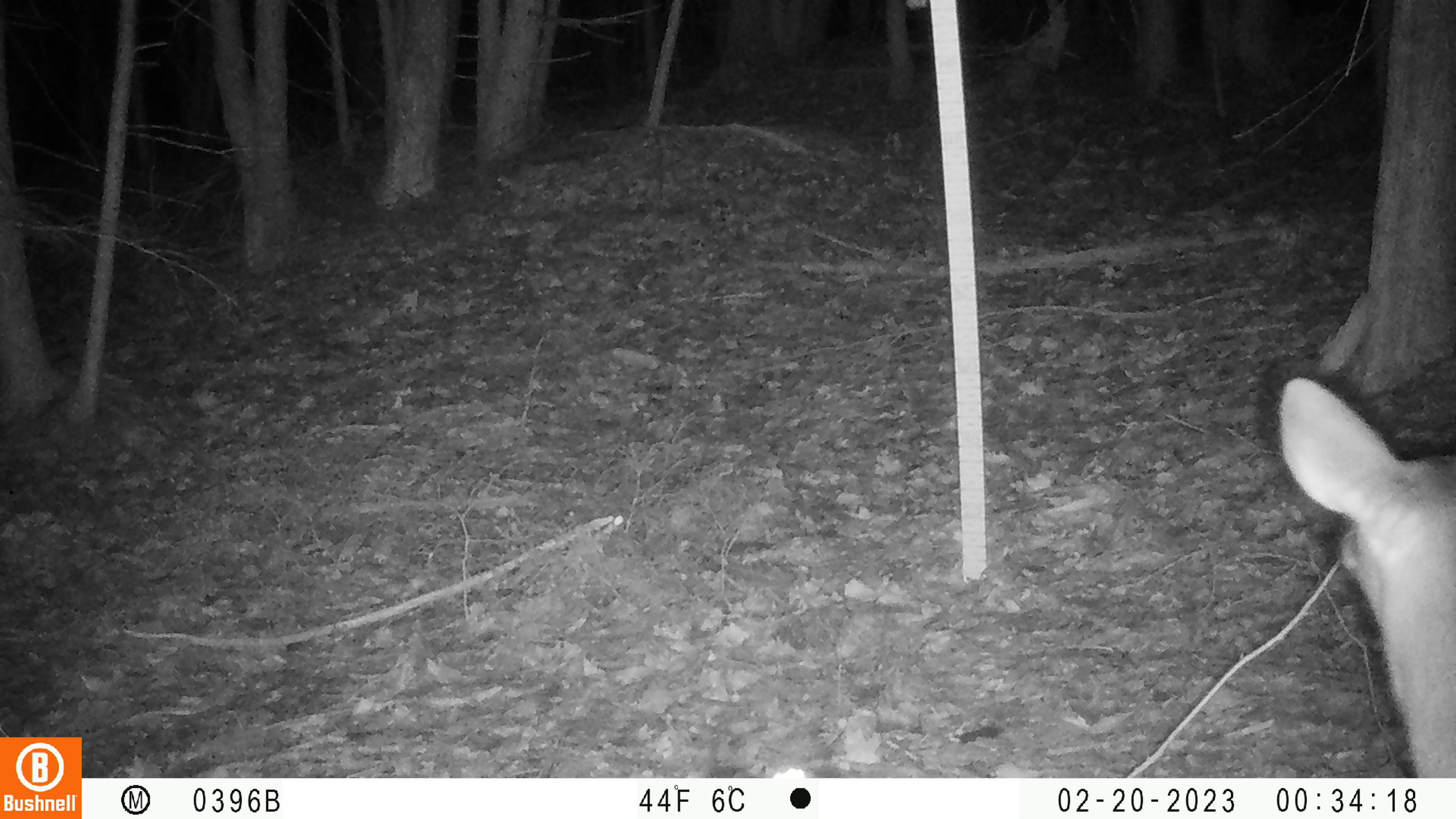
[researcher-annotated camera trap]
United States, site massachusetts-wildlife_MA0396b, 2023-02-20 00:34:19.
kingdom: Animalia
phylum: Chordata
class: Mammalia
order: Artiodactyla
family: Cervidae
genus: Odocoileus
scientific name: Odocoileus virginianus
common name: white-tailed deer